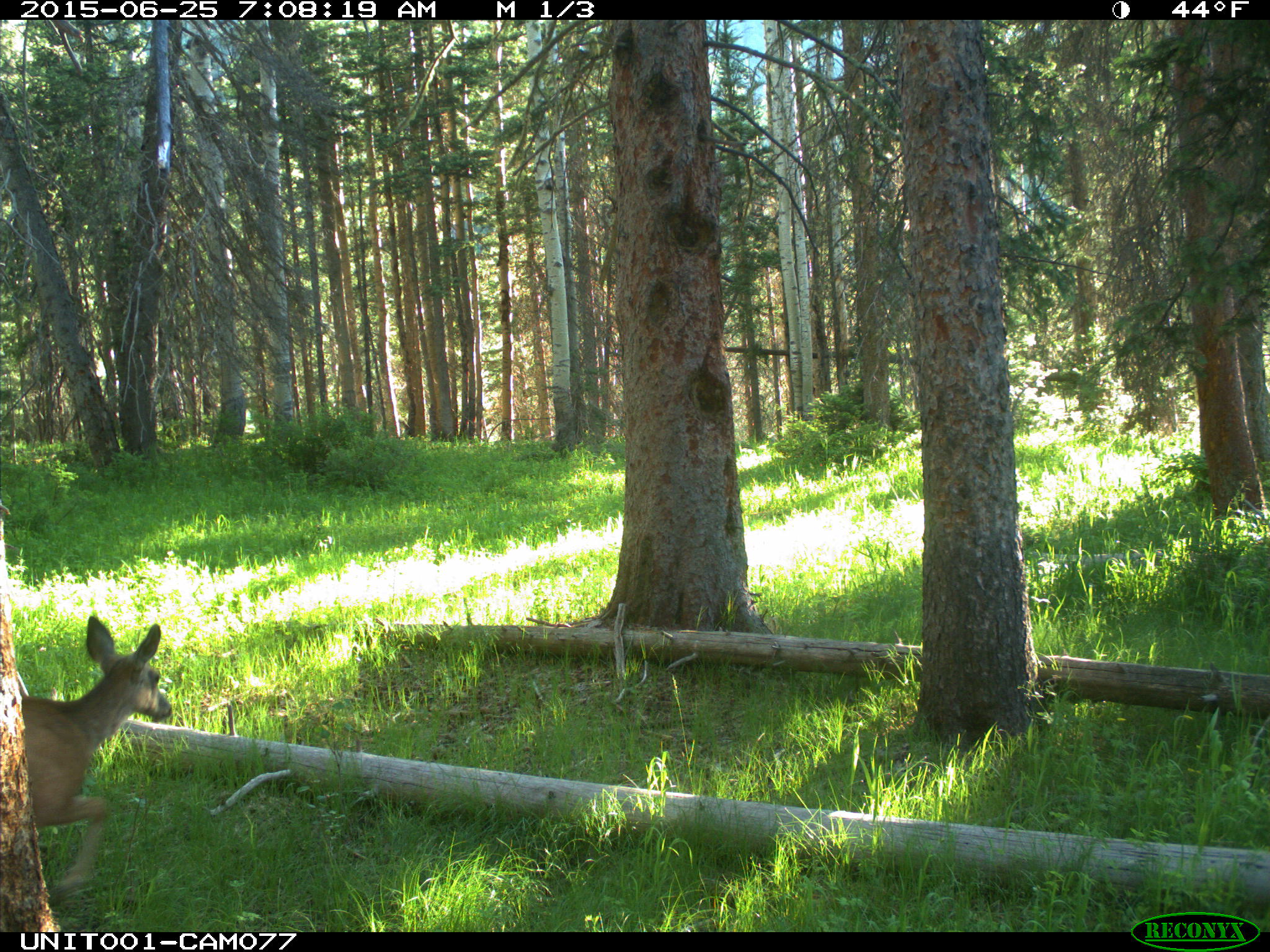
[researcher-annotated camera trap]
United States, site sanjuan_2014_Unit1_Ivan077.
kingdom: Animalia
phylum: Chordata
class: Mammalia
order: Artiodactyla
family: Cervidae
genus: Odocoileus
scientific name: Odocoileus hemionus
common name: mule deer